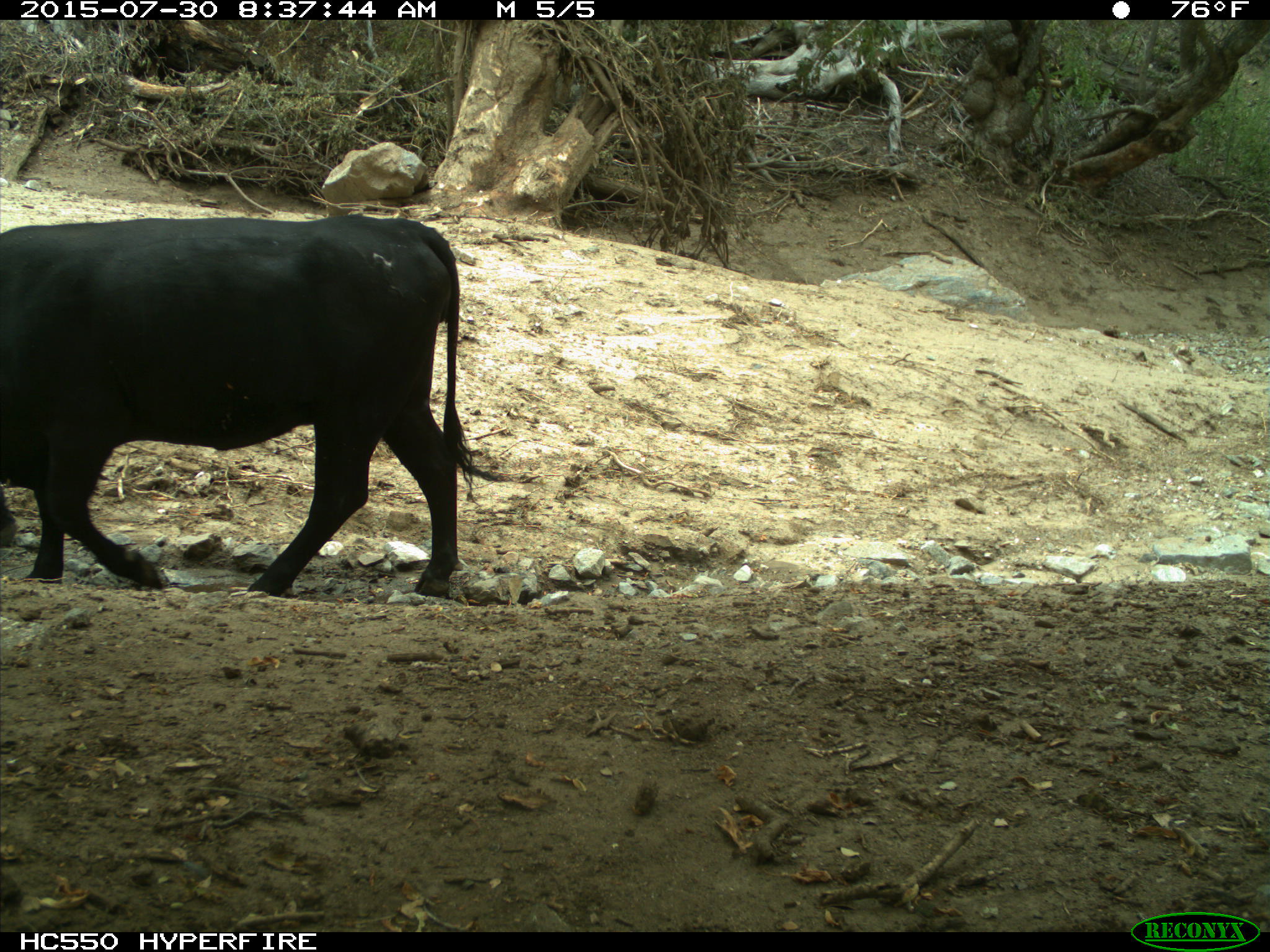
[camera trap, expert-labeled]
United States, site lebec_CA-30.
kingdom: Animalia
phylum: Chordata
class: Mammalia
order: Artiodactyla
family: Bovidae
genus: Bos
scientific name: Bos taurus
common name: domestic cow